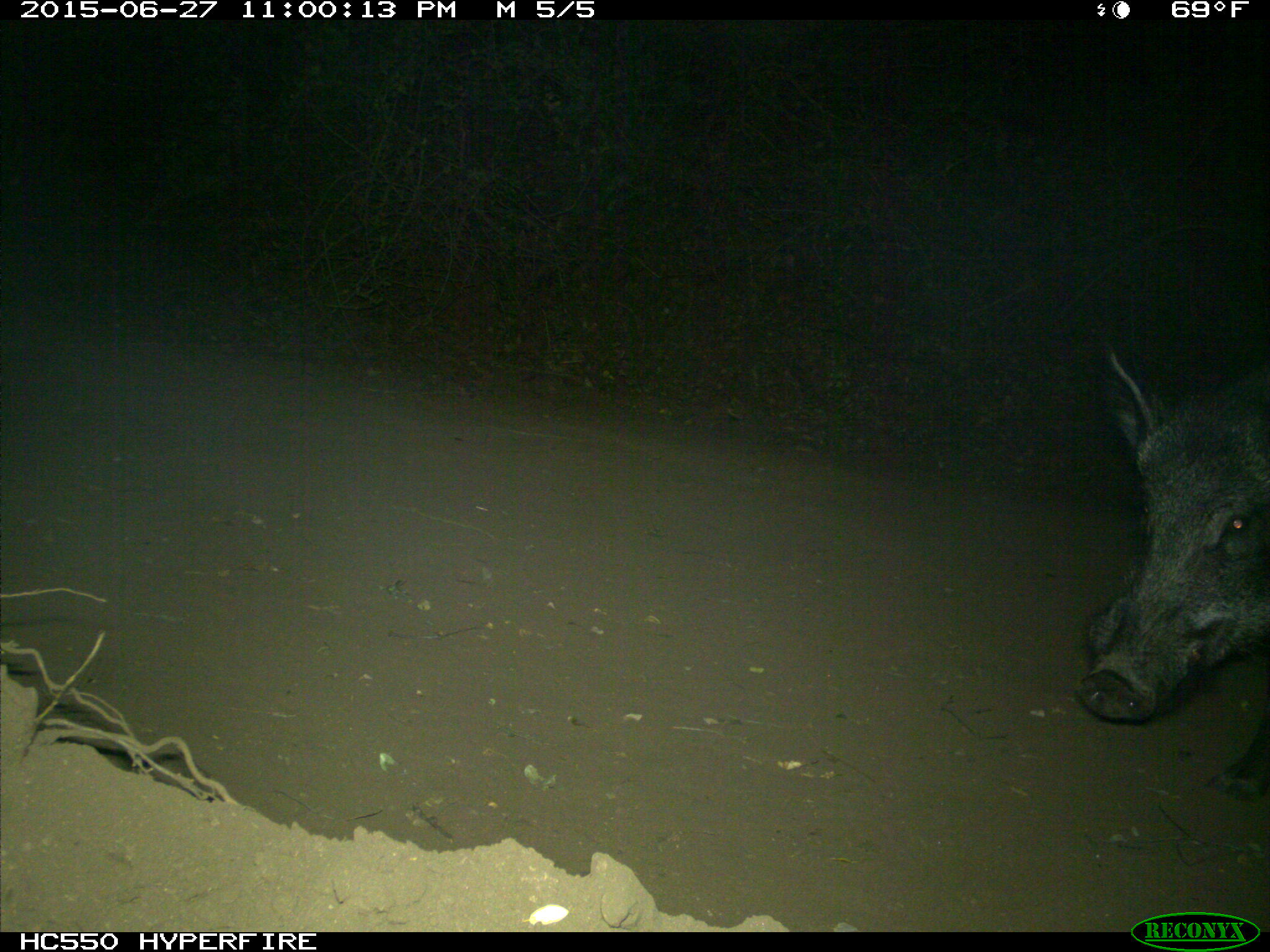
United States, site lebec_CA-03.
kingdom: Animalia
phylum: Chordata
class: Mammalia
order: Artiodactyla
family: Suidae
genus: Sus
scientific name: Sus scrofa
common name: wild boar